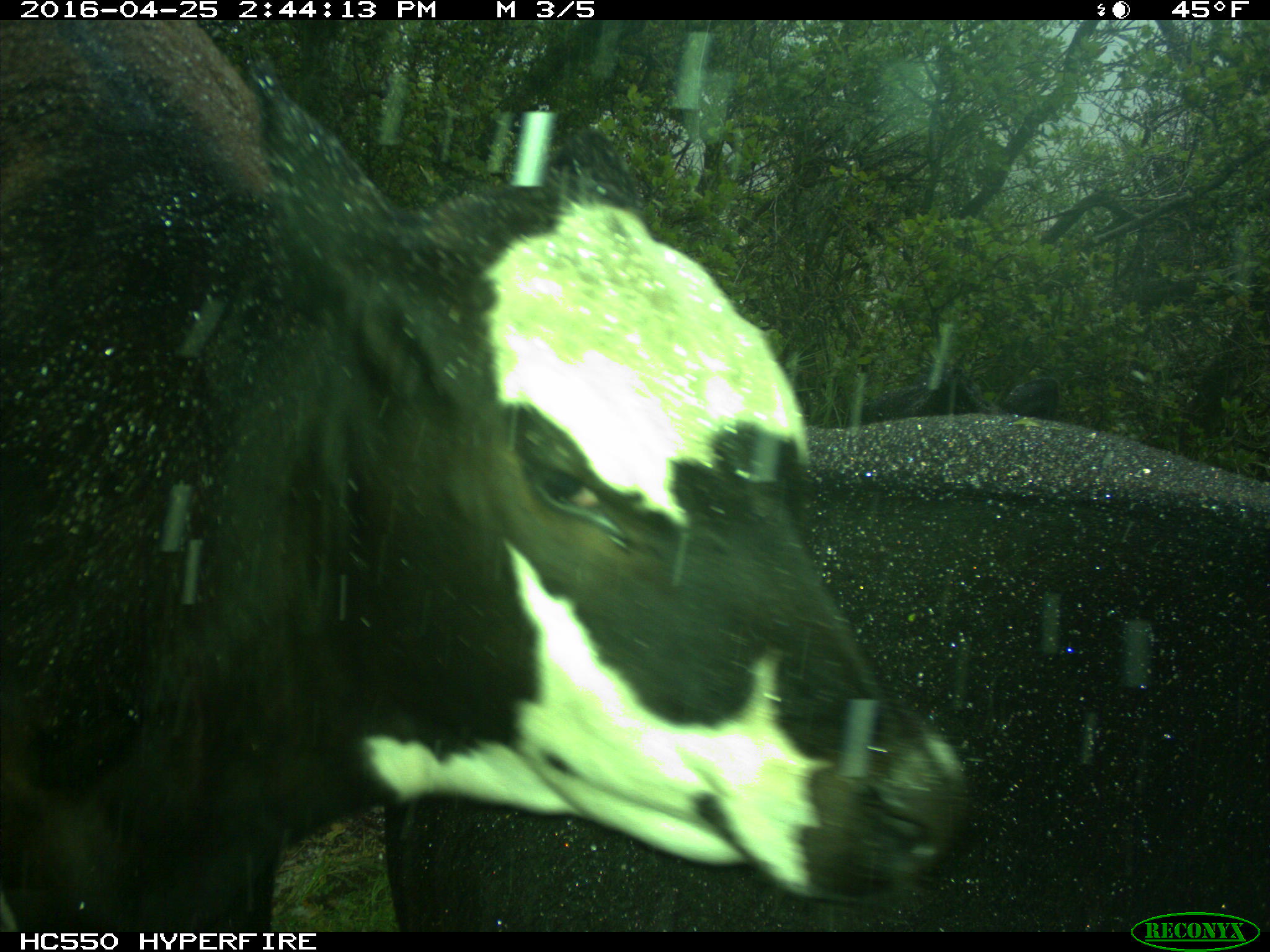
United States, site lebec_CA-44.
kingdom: Animalia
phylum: Chordata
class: Mammalia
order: Artiodactyla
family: Bovidae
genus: Bos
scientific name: Bos taurus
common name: domestic cow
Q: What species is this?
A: Bos taurus (domestic cow).